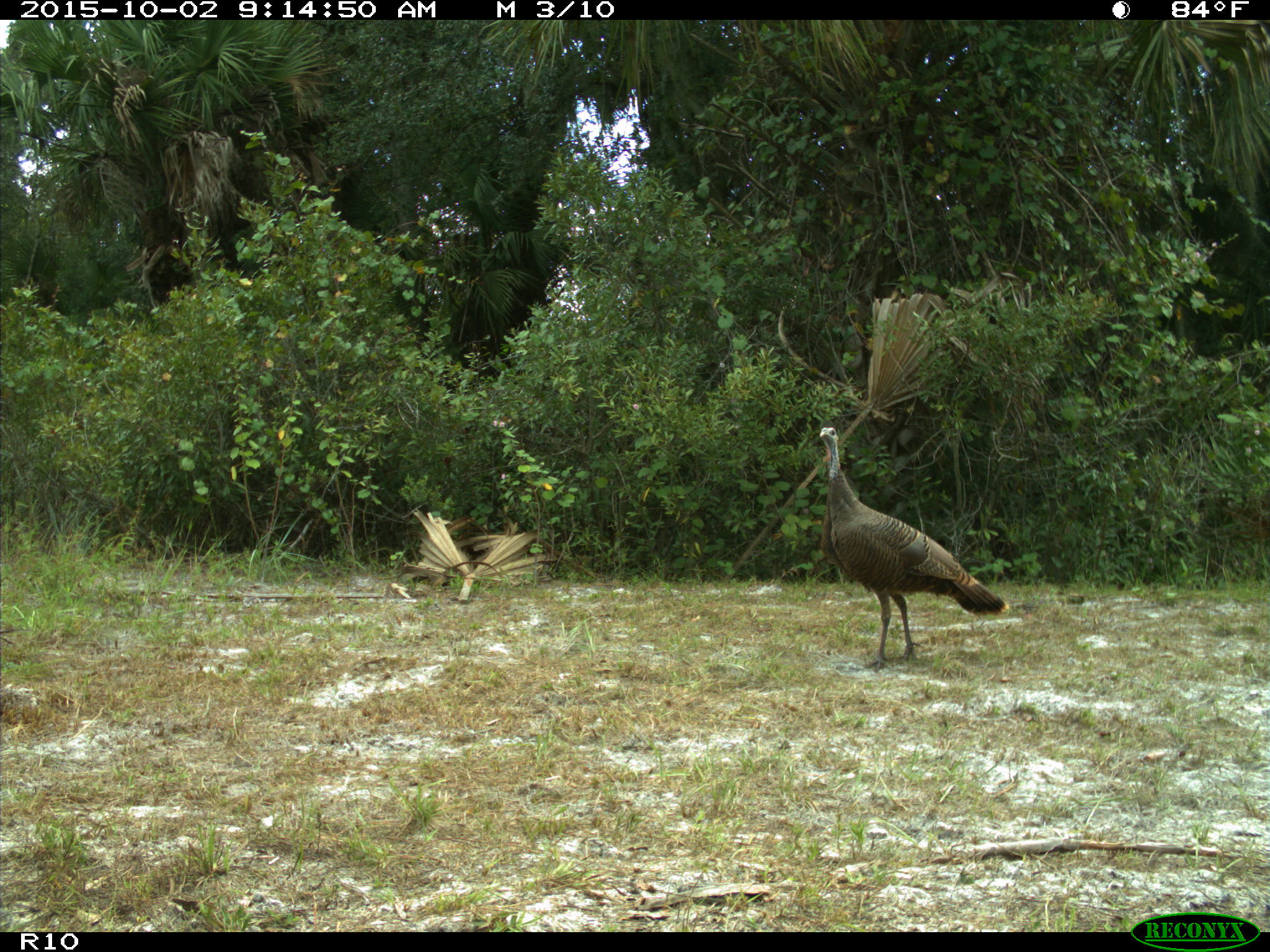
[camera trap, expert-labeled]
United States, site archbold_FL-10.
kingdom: Animalia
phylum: Chordata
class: Aves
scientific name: Aves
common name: birds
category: unidentified bird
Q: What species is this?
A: Unidentified bird (birds) (Aves).